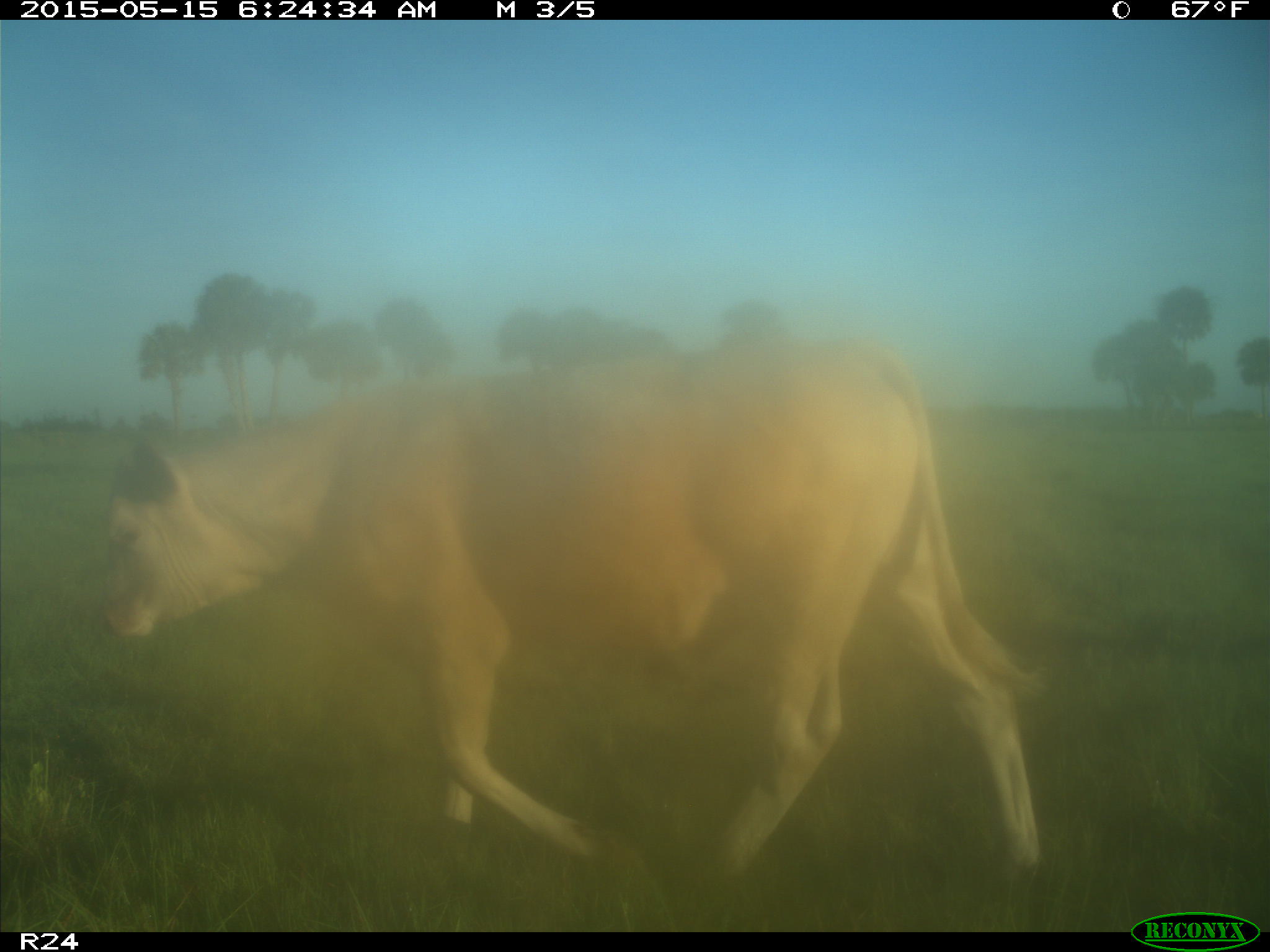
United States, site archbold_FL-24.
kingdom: Animalia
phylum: Chordata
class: Mammalia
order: Artiodactyla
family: Bovidae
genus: Bos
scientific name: Bos taurus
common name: domestic cow